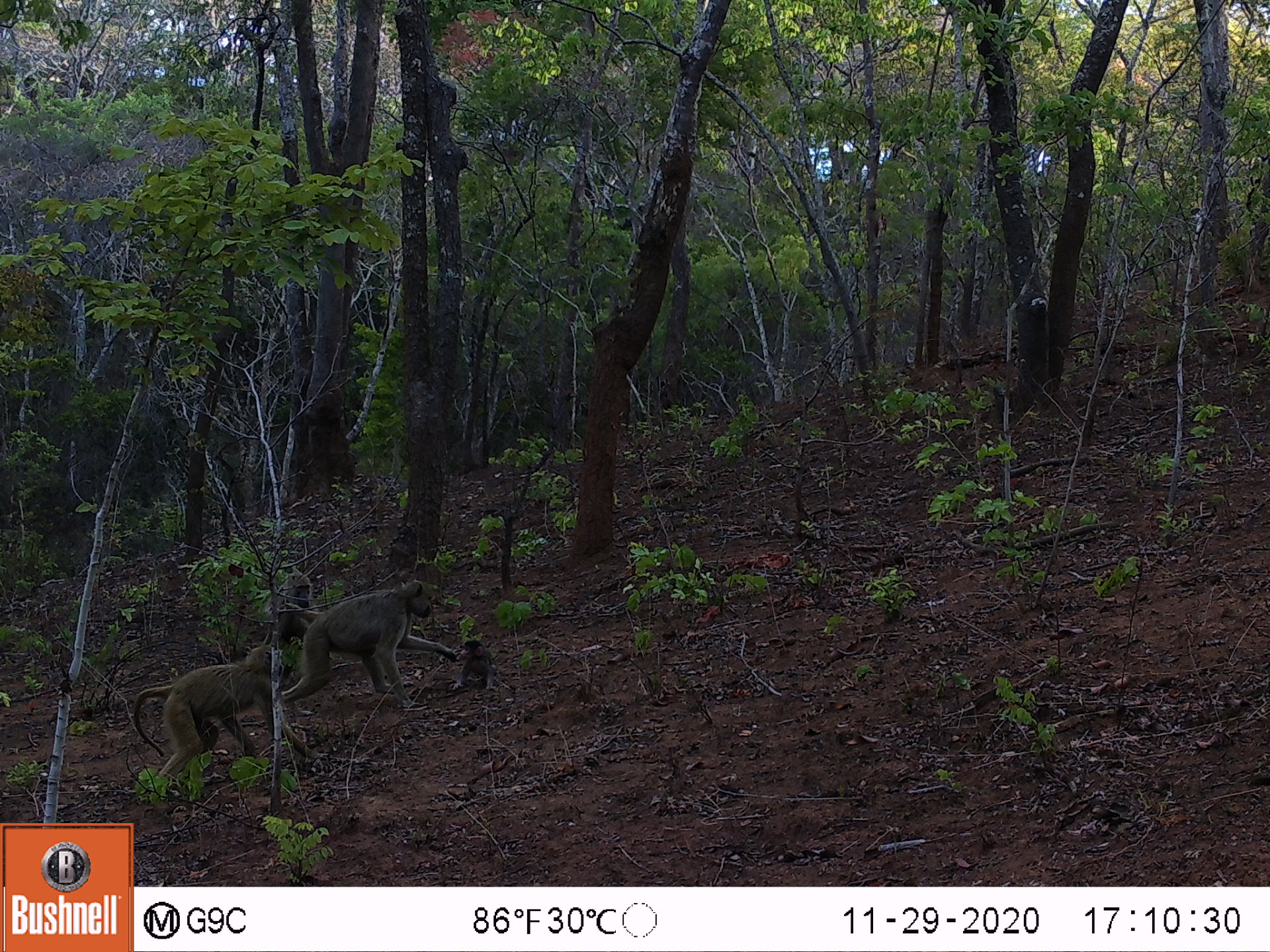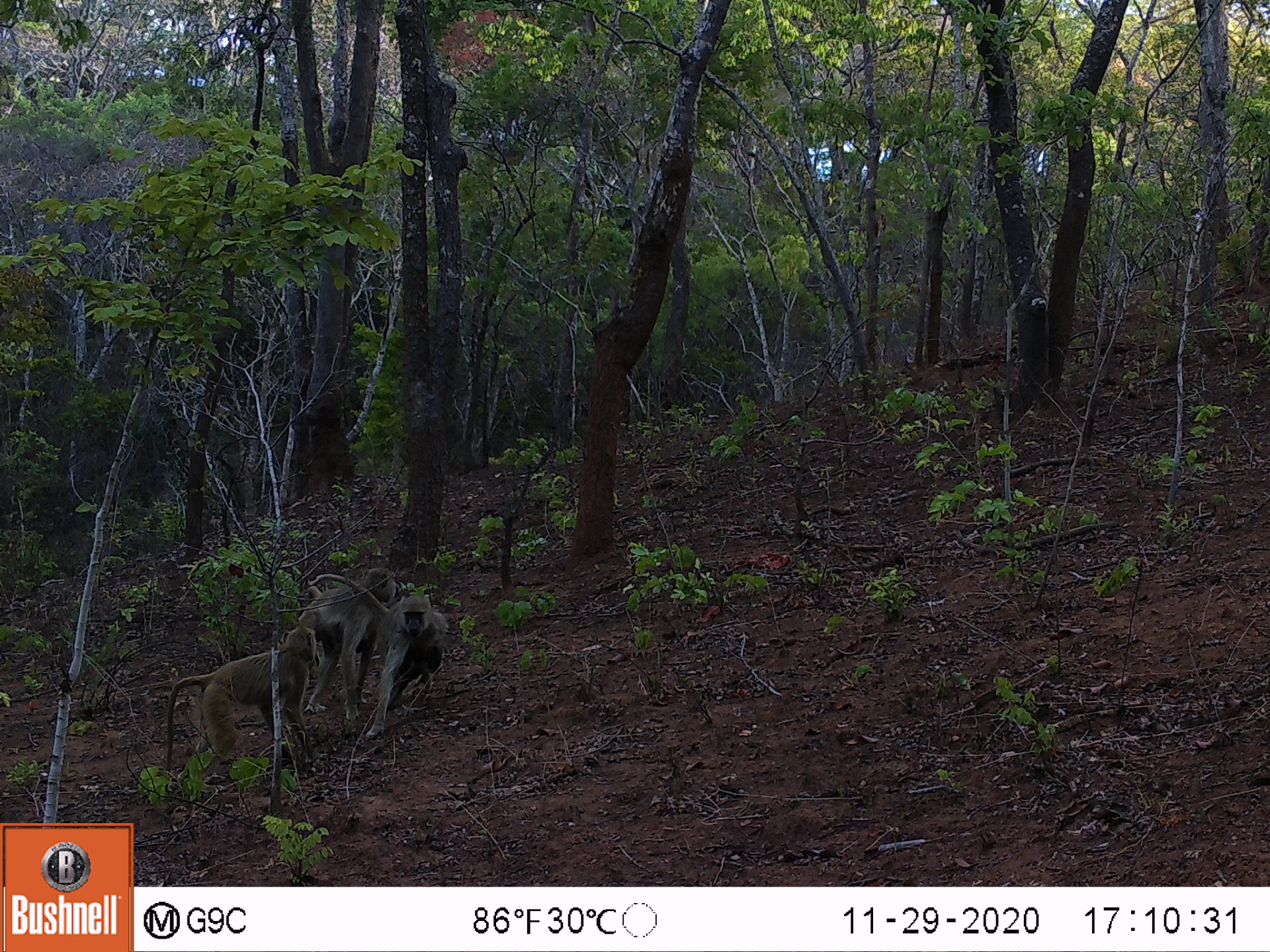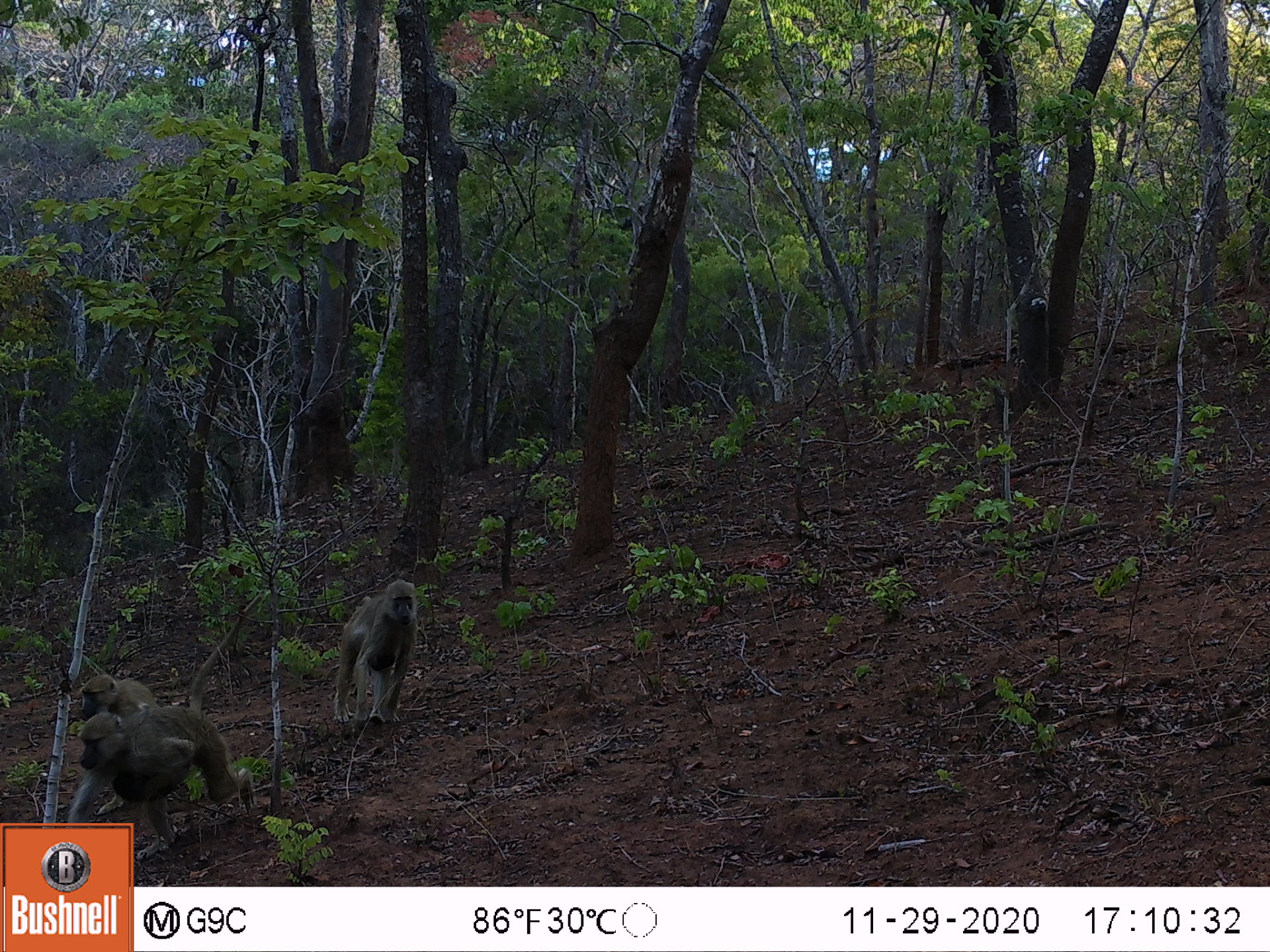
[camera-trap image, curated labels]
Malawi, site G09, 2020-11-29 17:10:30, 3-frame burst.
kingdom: Animalia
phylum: Chordata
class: Mammalia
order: Primates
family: Cercopithecidae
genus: Papio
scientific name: Papio cynocephalus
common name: yellow baboon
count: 4